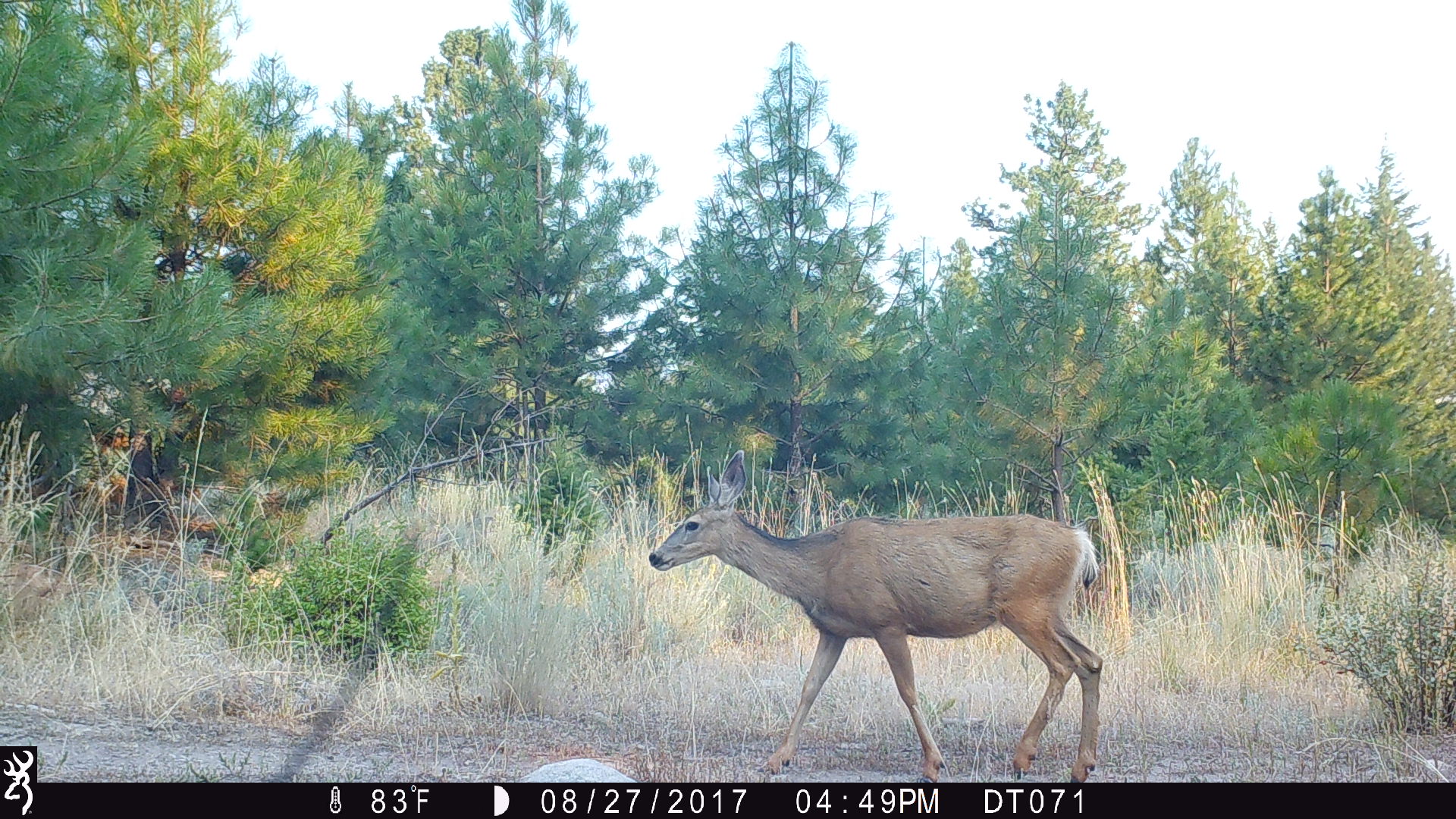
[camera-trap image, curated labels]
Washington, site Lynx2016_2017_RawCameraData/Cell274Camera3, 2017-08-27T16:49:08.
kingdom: Animalia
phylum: Chordata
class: Mammalia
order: Artiodactyla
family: Cervidae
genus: Odocoileus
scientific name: Odocoileus hemionus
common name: mule deer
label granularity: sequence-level